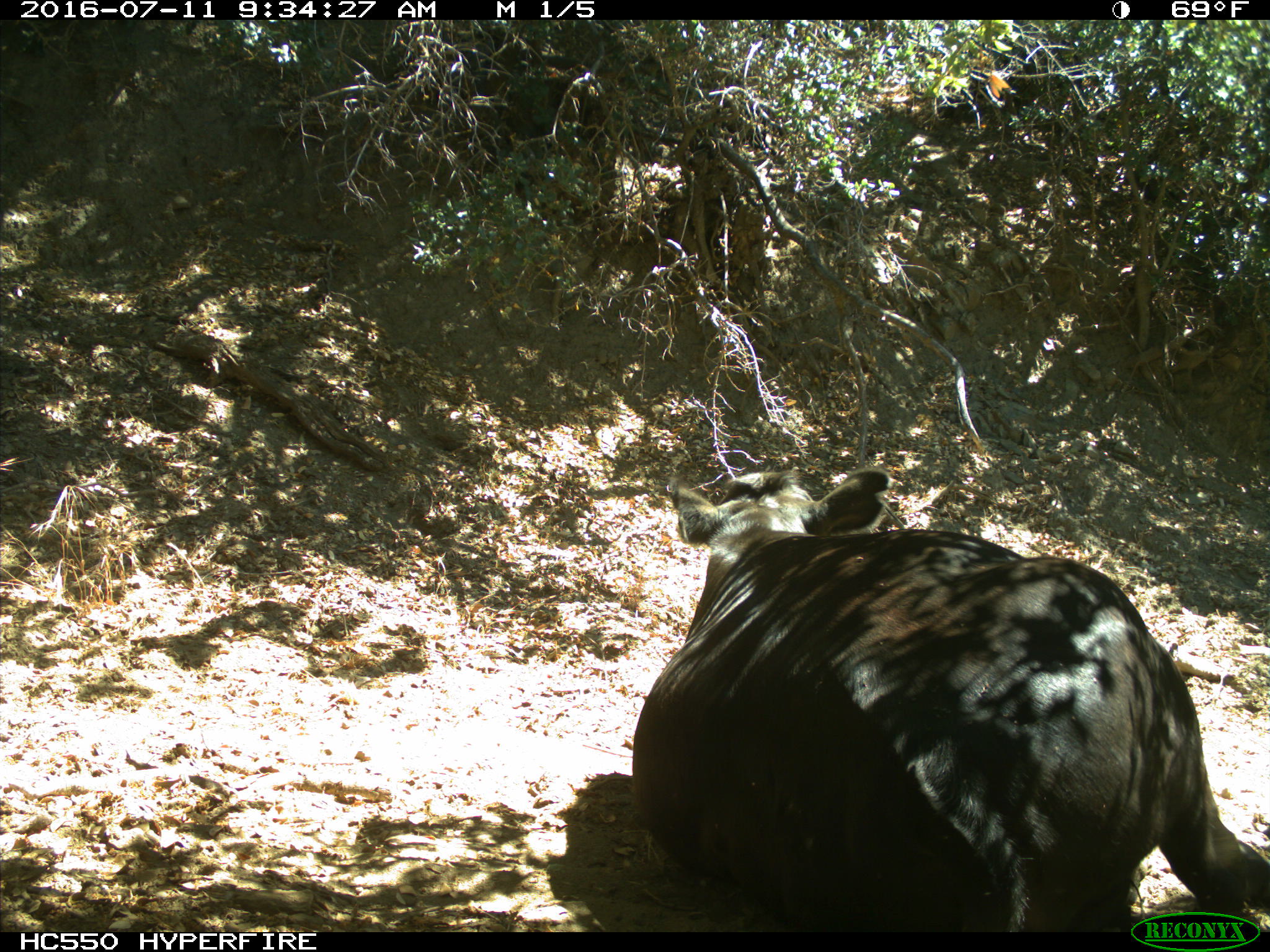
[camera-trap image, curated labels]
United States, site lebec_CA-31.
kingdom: Animalia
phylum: Chordata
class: Mammalia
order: Artiodactyla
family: Bovidae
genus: Bos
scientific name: Bos taurus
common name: domestic cow